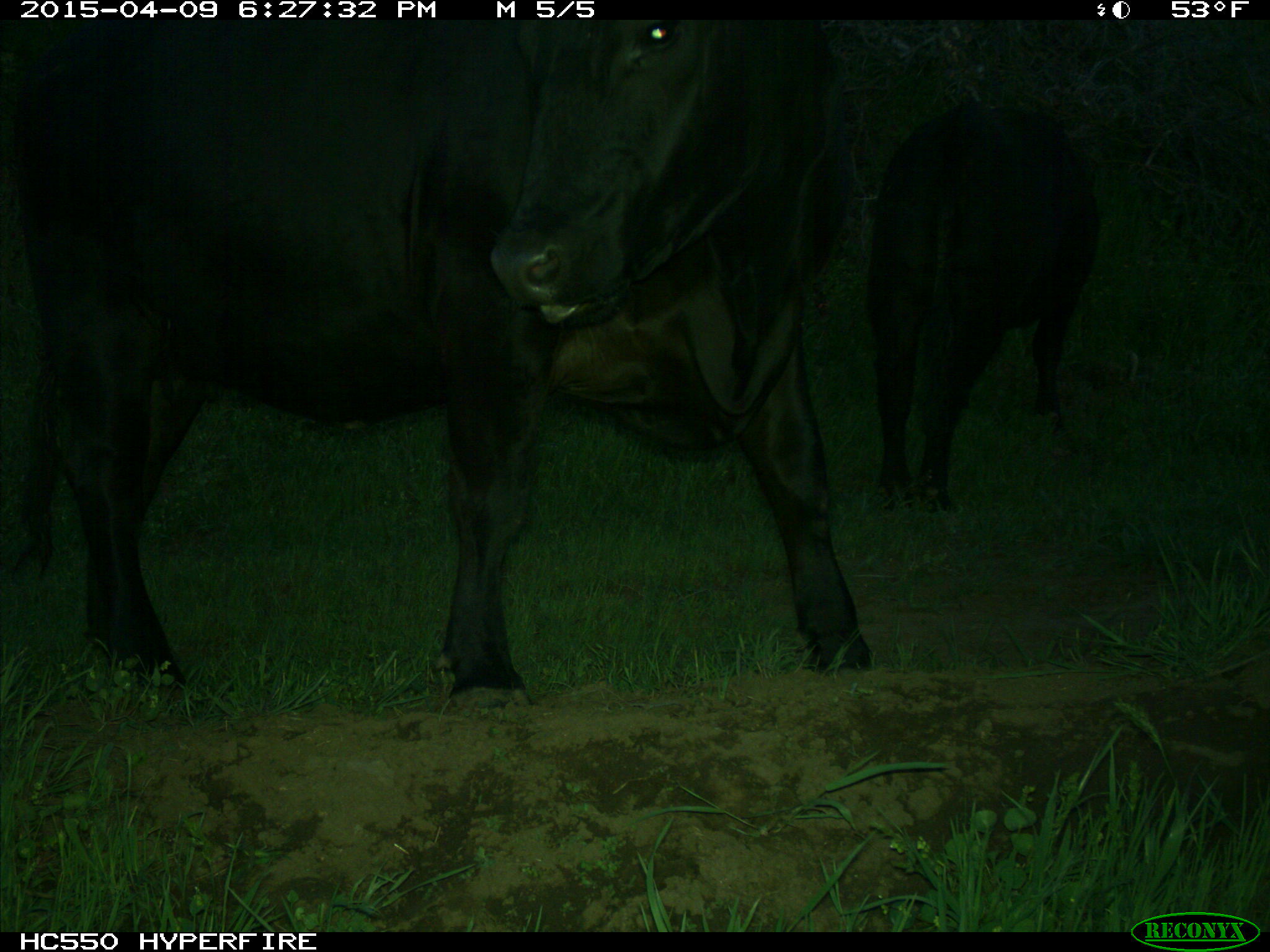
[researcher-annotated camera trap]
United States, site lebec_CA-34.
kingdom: Animalia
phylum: Chordata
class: Mammalia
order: Artiodactyla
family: Bovidae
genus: Bos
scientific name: Bos taurus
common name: domestic cow